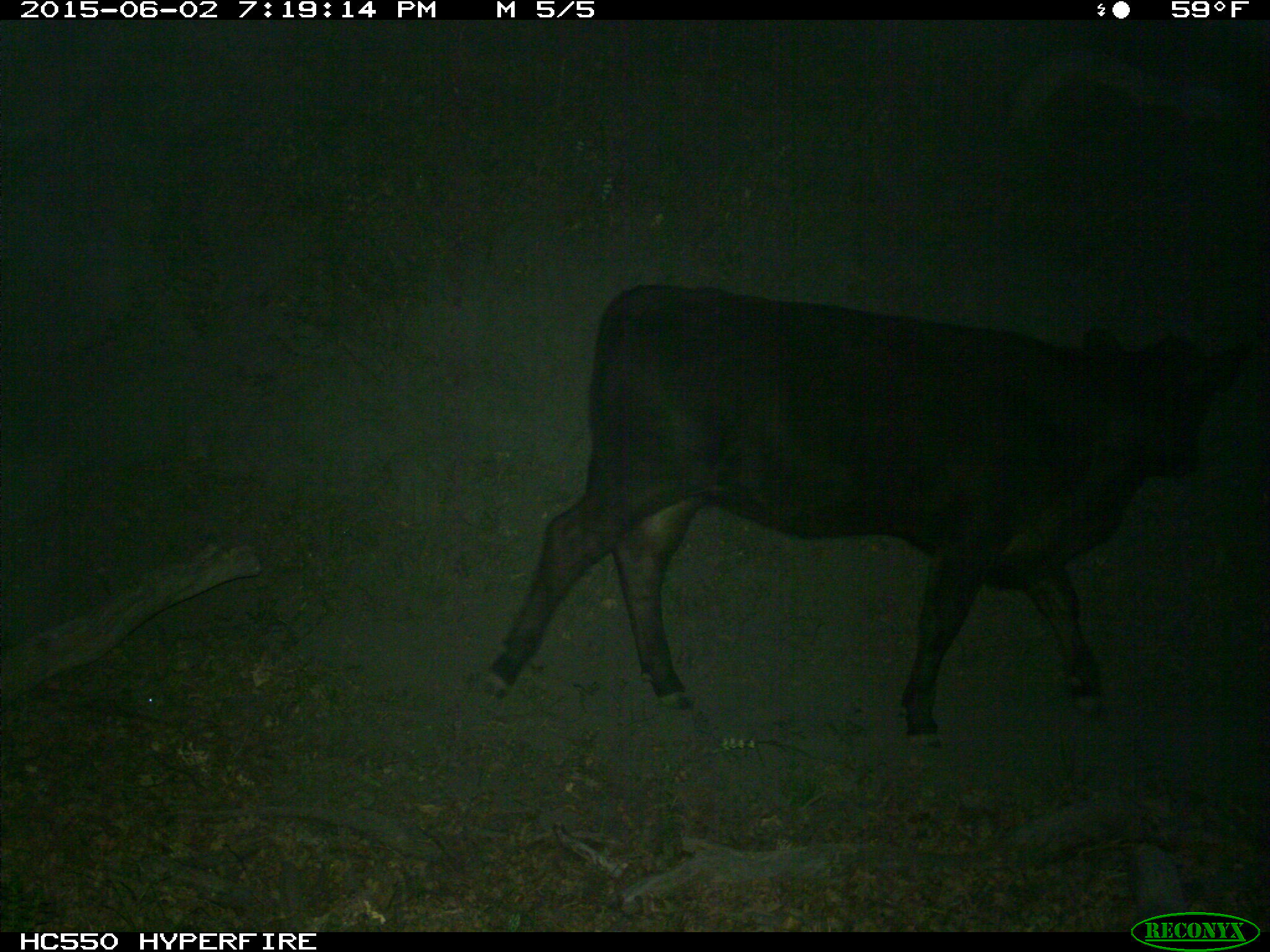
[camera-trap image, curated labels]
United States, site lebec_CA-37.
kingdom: Animalia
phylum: Chordata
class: Mammalia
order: Artiodactyla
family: Bovidae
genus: Bos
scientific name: Bos taurus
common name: domestic cow